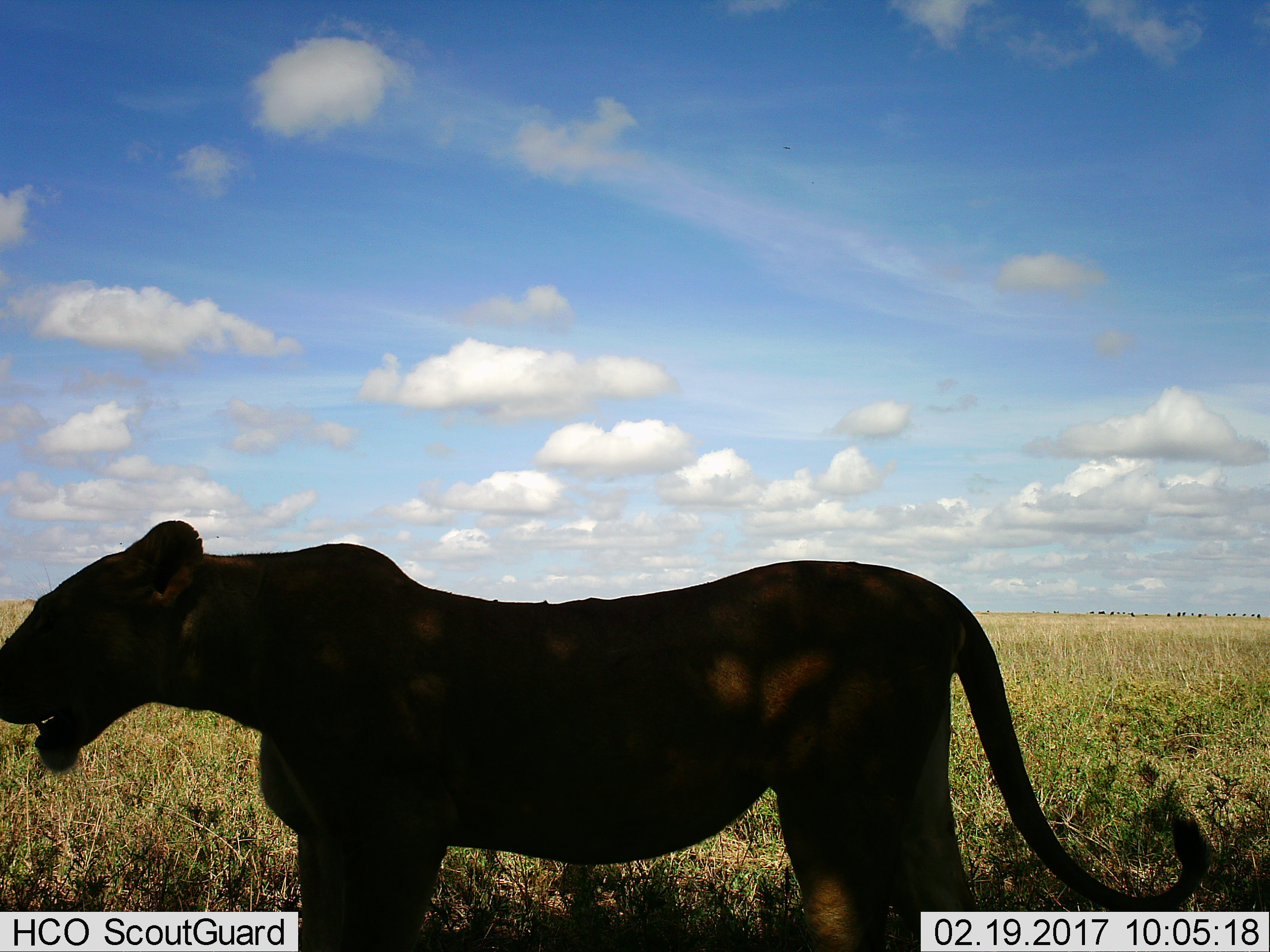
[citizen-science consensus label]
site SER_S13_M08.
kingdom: Animalia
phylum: Chordata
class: Mammalia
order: Carnivora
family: Felidae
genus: Panthera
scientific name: Panthera leo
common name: lion female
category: lionfemale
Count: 1.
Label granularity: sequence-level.